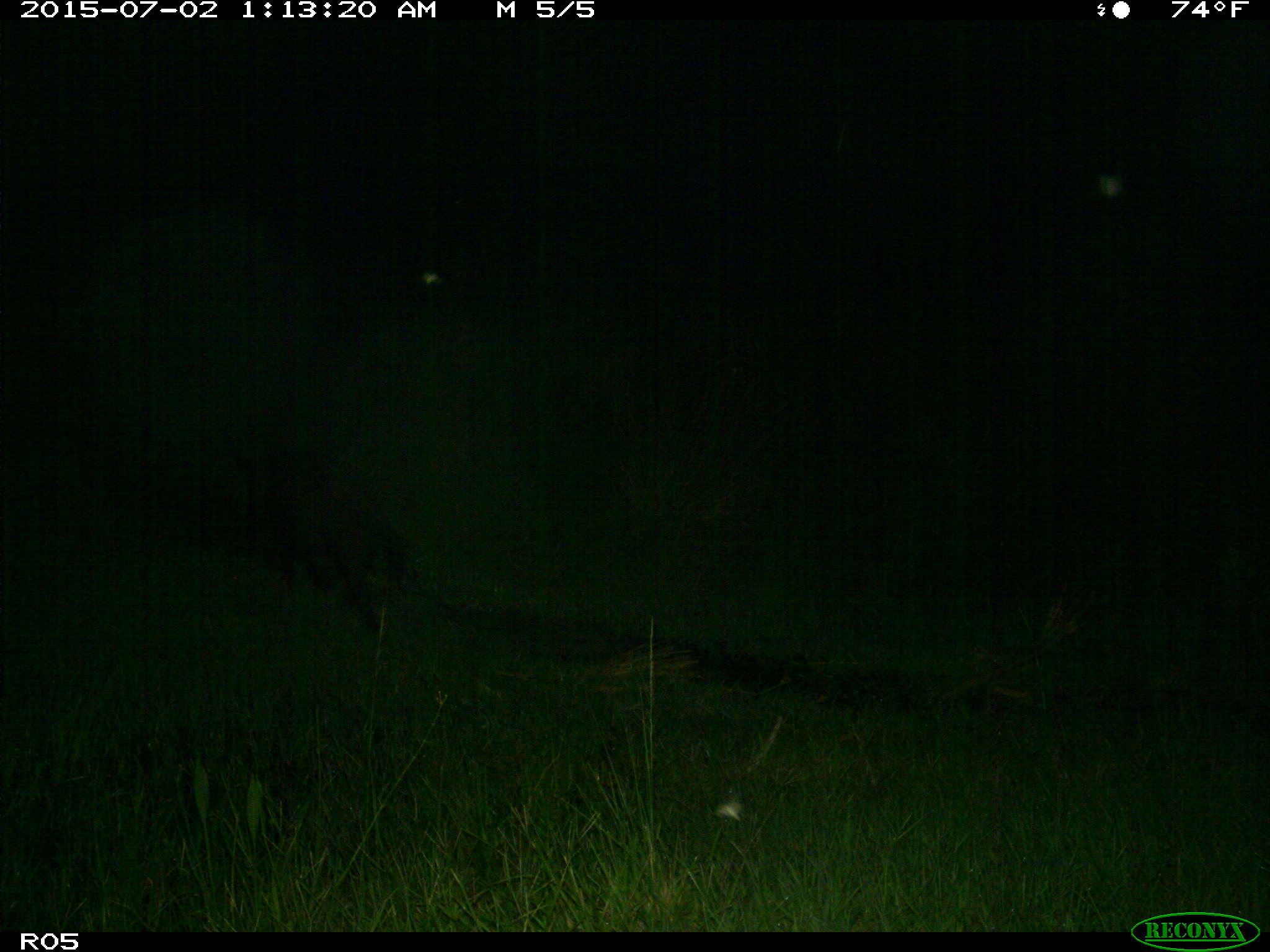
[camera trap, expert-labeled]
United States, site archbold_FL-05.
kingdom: Animalia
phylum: Chordata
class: Mammalia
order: Artiodactyla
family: Suidae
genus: Sus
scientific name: Sus scrofa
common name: wild boar